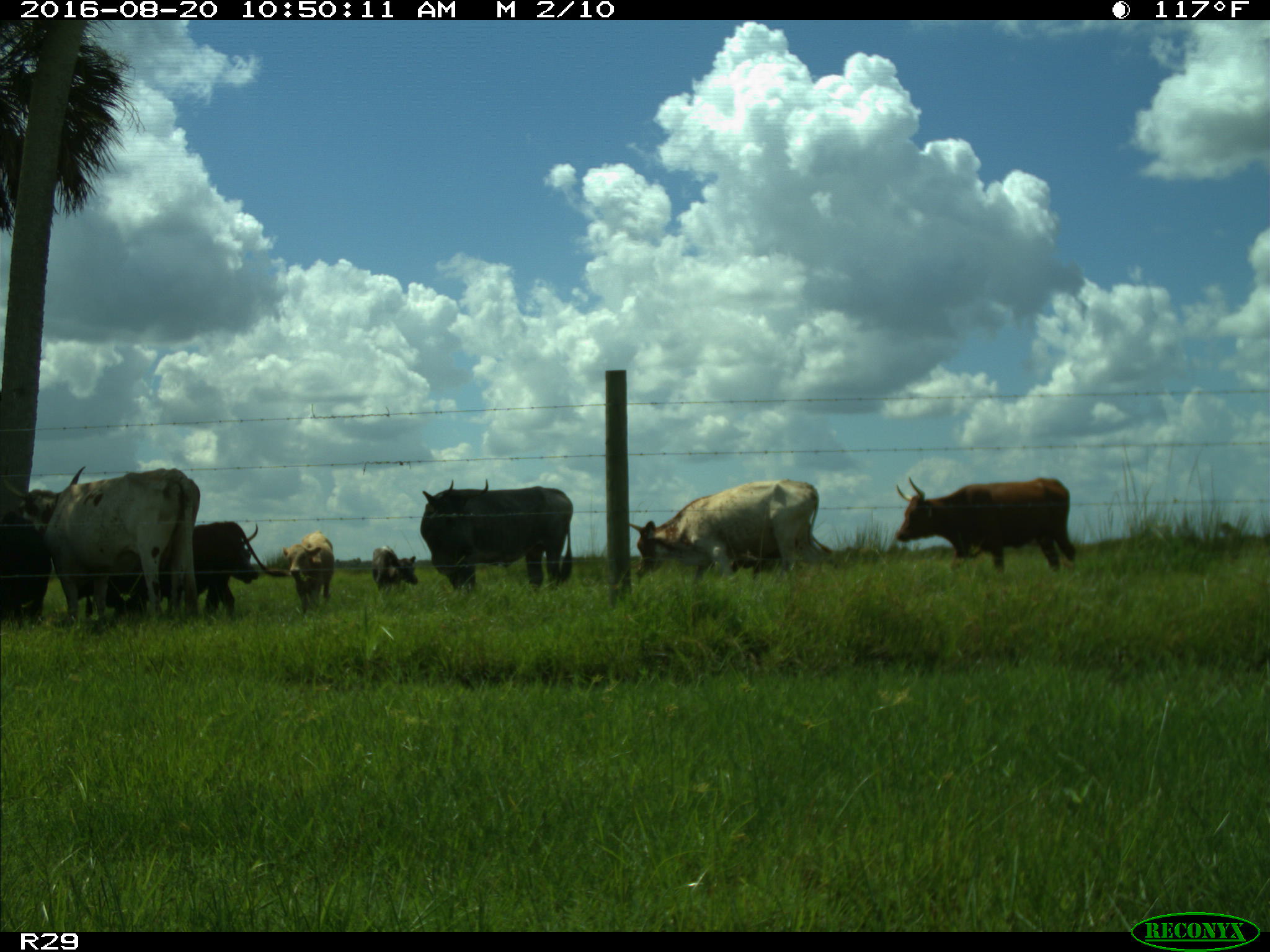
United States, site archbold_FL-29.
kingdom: Animalia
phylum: Chordata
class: Mammalia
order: Artiodactyla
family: Bovidae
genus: Bos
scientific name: Bos taurus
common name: domestic cow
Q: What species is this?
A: Bos taurus (domestic cow).